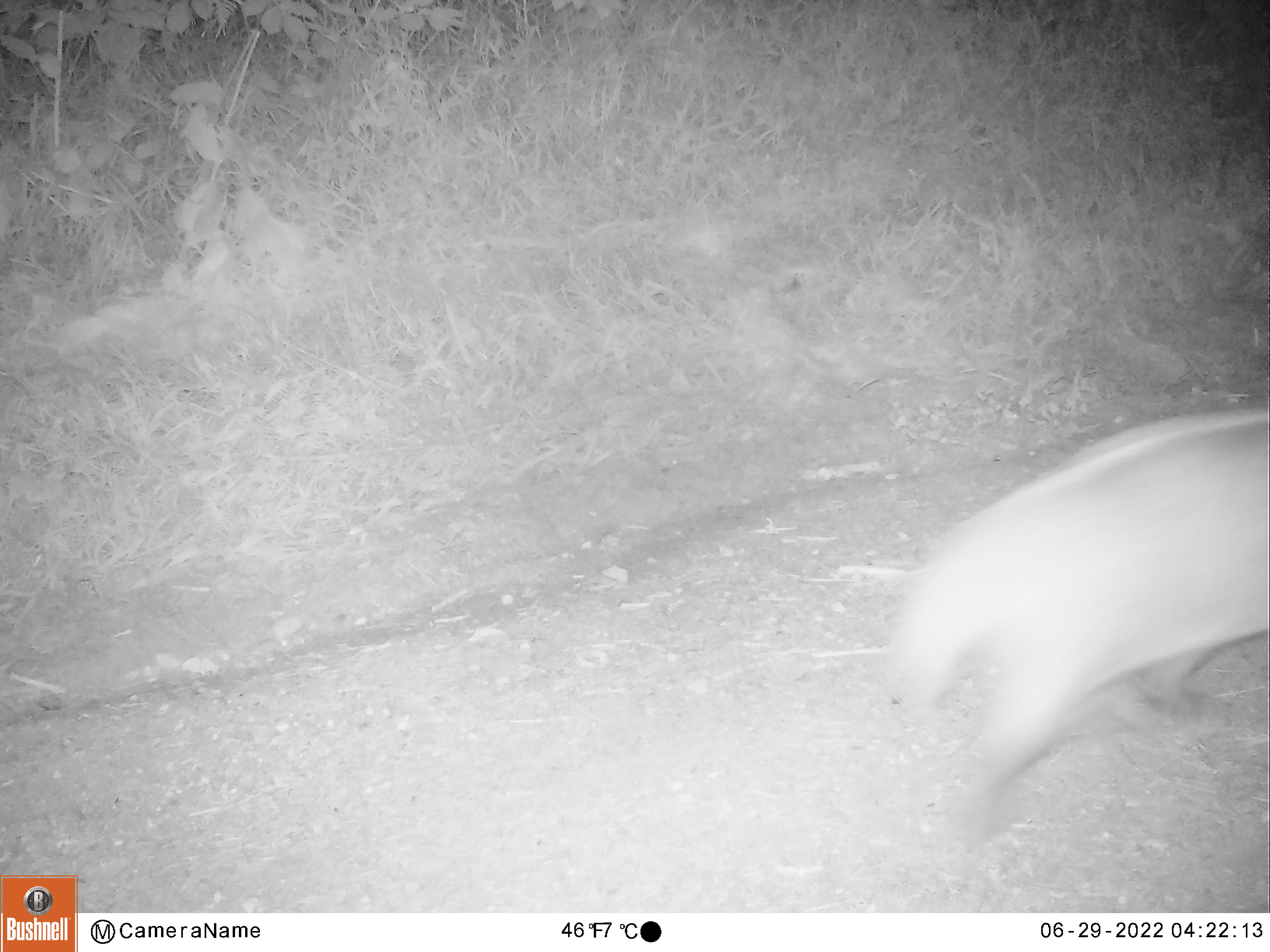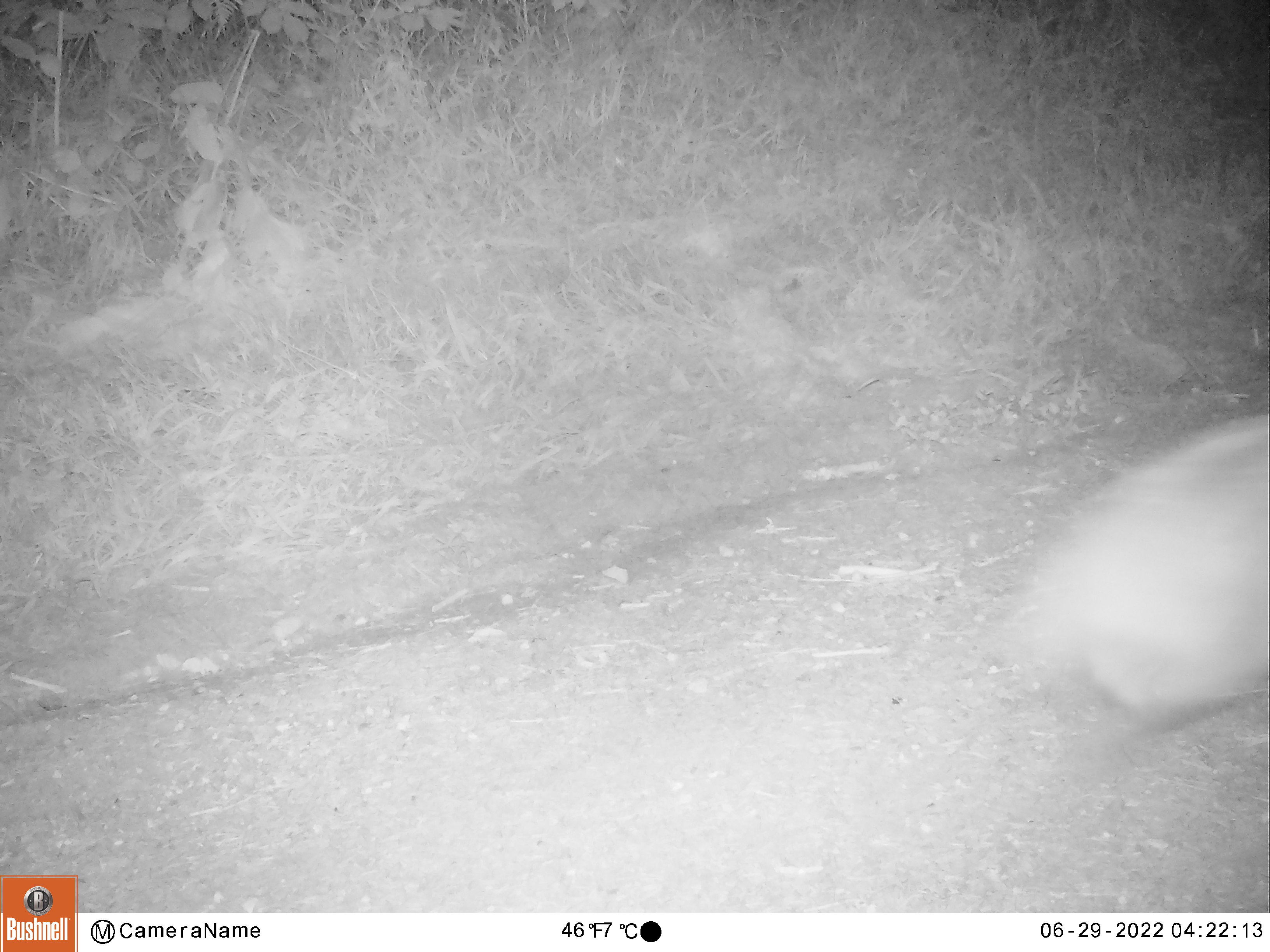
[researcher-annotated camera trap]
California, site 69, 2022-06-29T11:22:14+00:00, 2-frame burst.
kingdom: Animalia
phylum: Chordata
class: Mammalia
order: Carnivora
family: Felidae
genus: Lynx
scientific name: Lynx rufus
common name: bobcat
Bobcat (Lynx rufus).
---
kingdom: Animalia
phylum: Chordata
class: Mammalia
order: Carnivora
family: Mustelidae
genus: Taxidea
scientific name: Taxidea taxus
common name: american badger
American badger (Taxidea taxus).